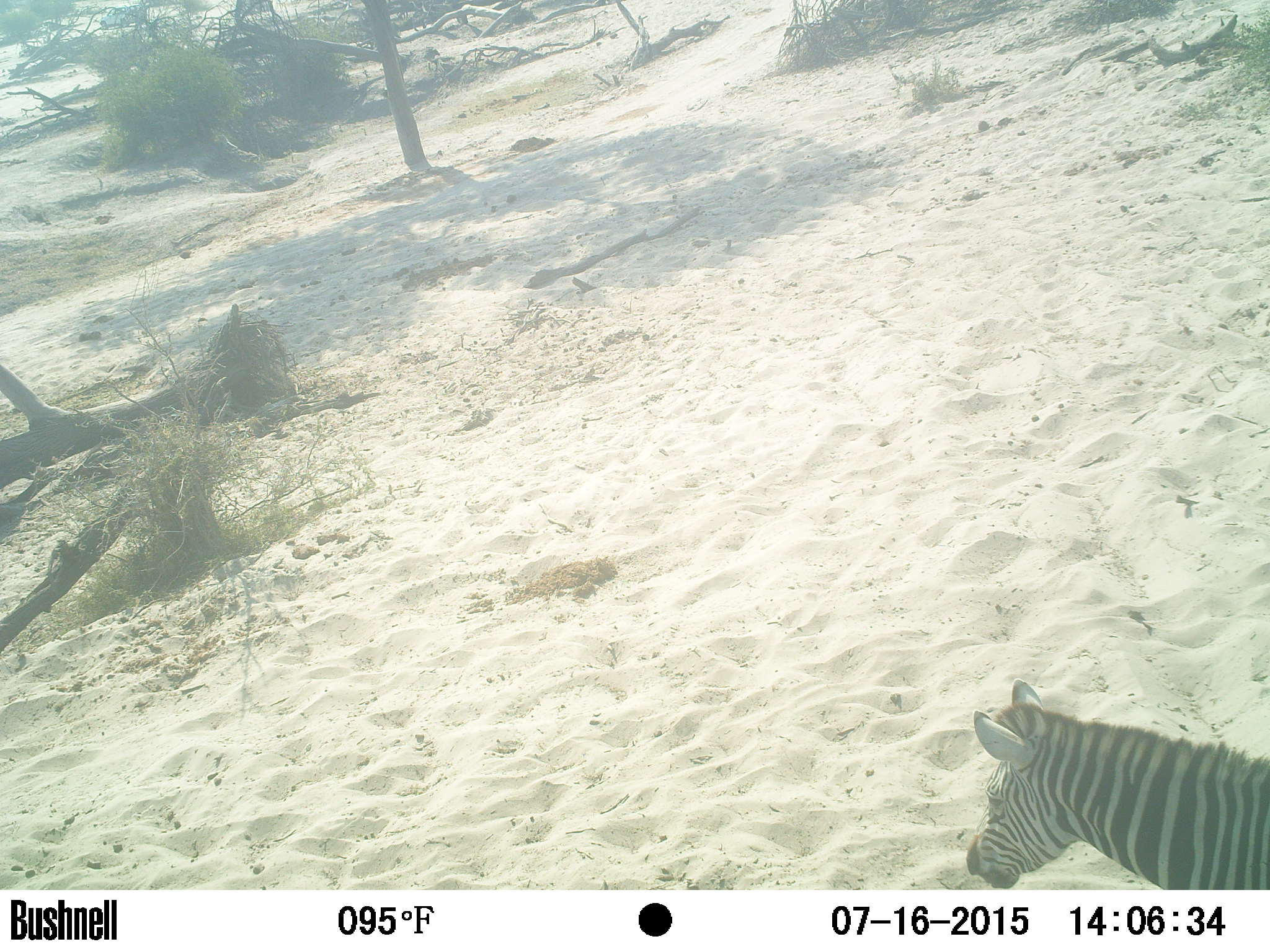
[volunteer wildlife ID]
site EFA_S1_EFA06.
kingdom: Animalia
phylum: Chordata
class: Mammalia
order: Perissodactyla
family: Equidae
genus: Equus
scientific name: Equus quagga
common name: plains zebra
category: zebraplains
Zebraplains (plains zebra) (Equus quagga), count 1. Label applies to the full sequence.